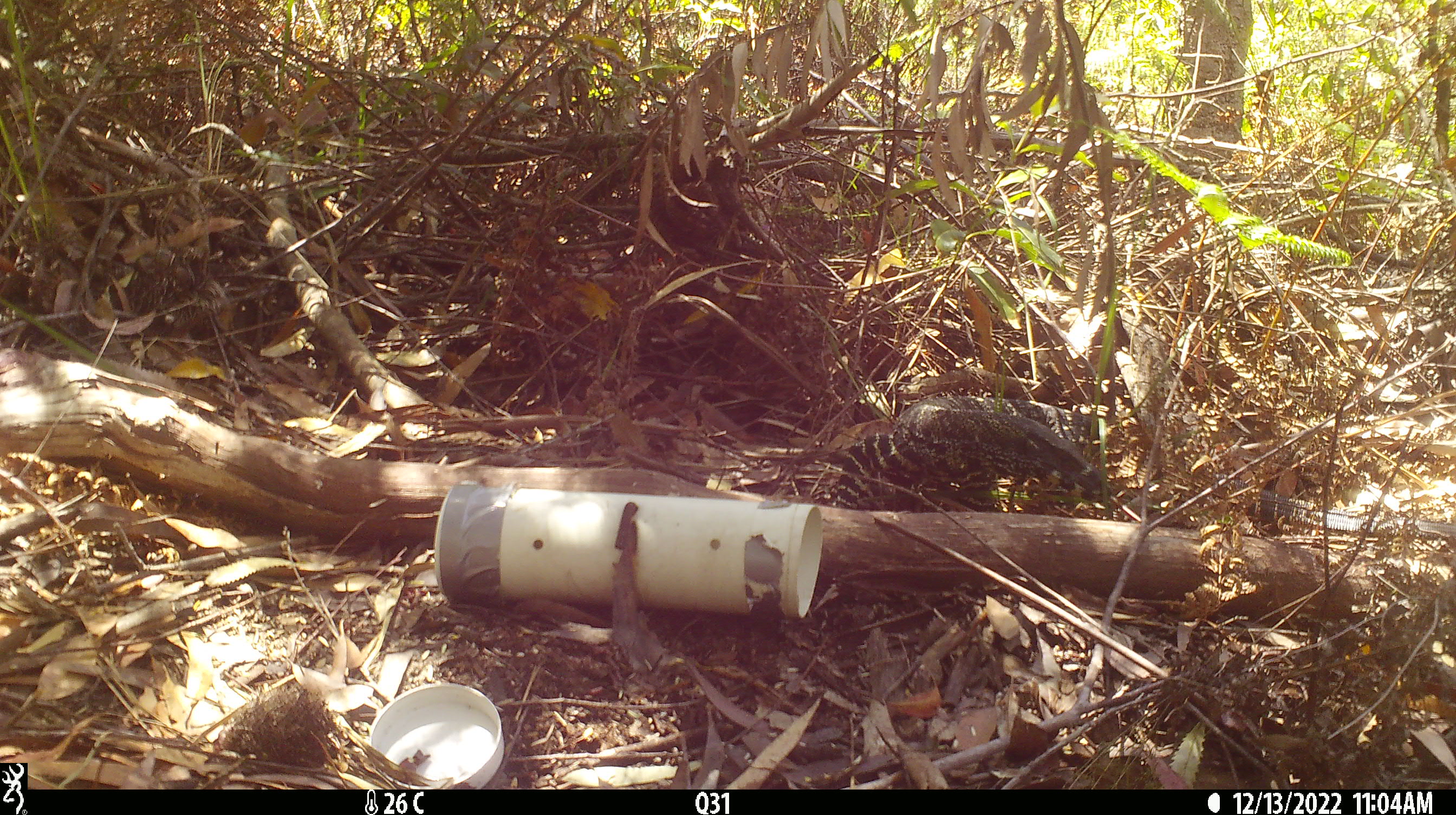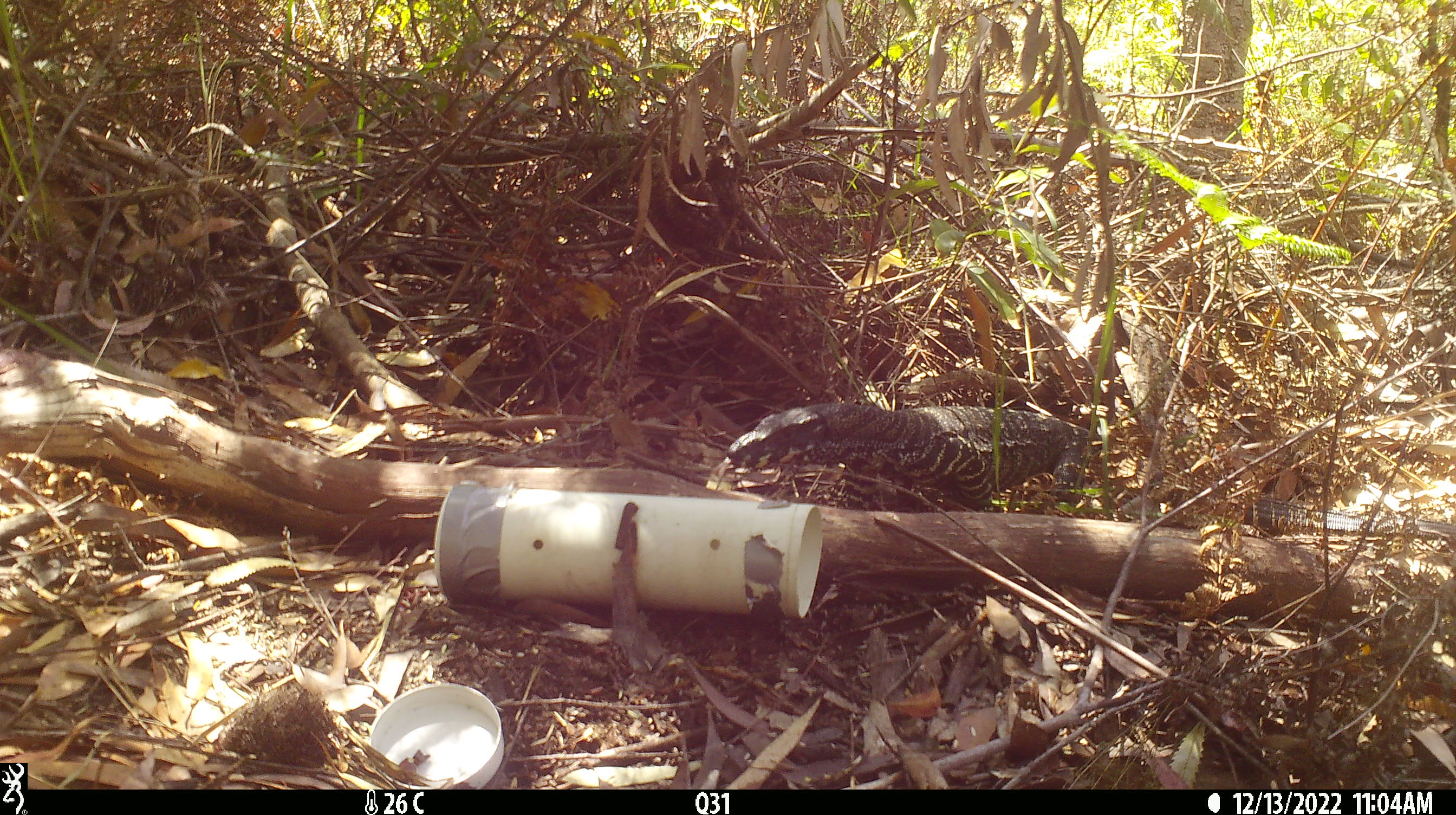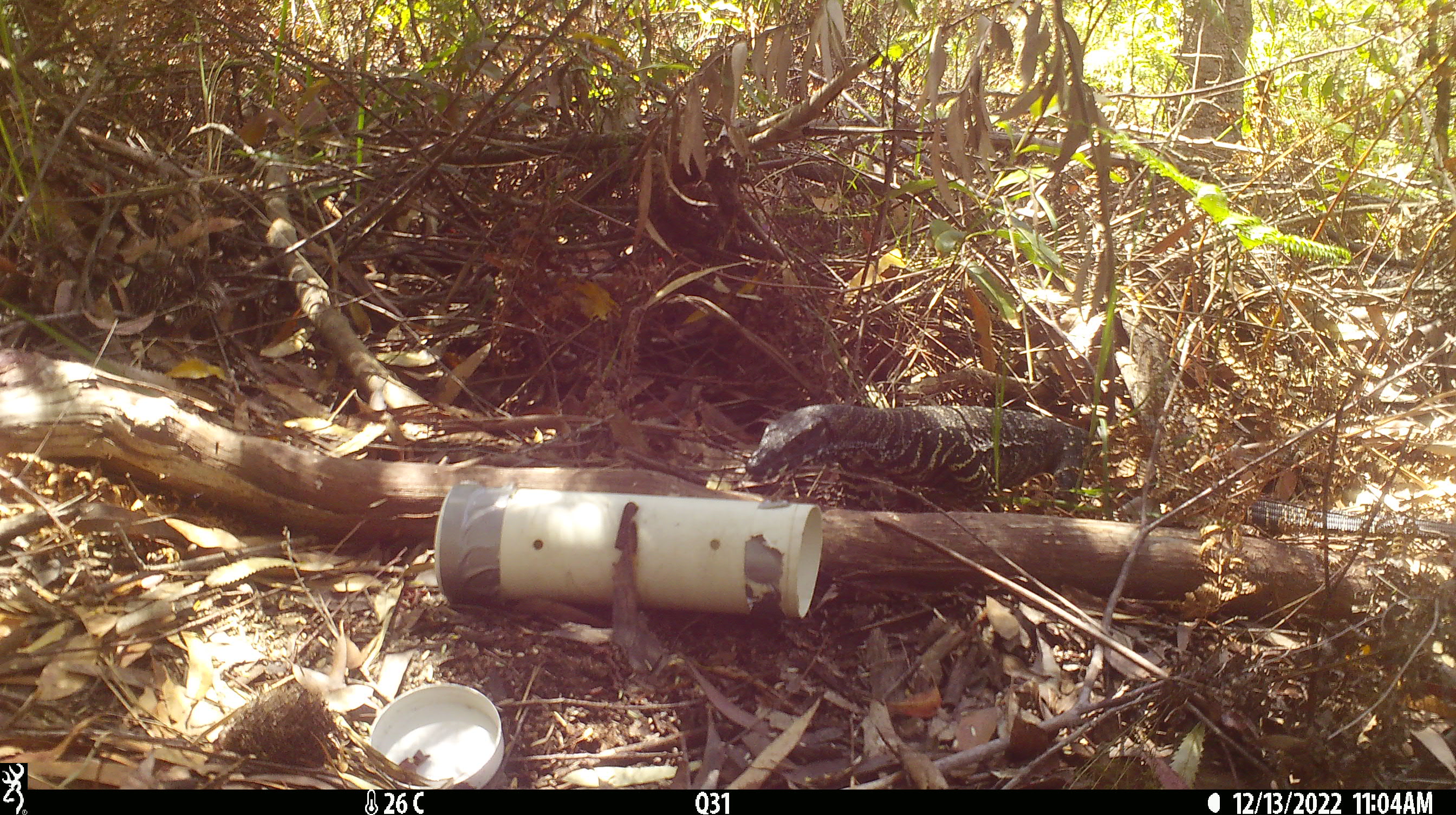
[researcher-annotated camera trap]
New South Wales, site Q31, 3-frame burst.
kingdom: Animalia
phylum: Chordata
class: Reptilia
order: Squamata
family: Varanidae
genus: Varanus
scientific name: Varanus varius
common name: lace monitor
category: goanna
Goanna (lace monitor) (Varanus varius).